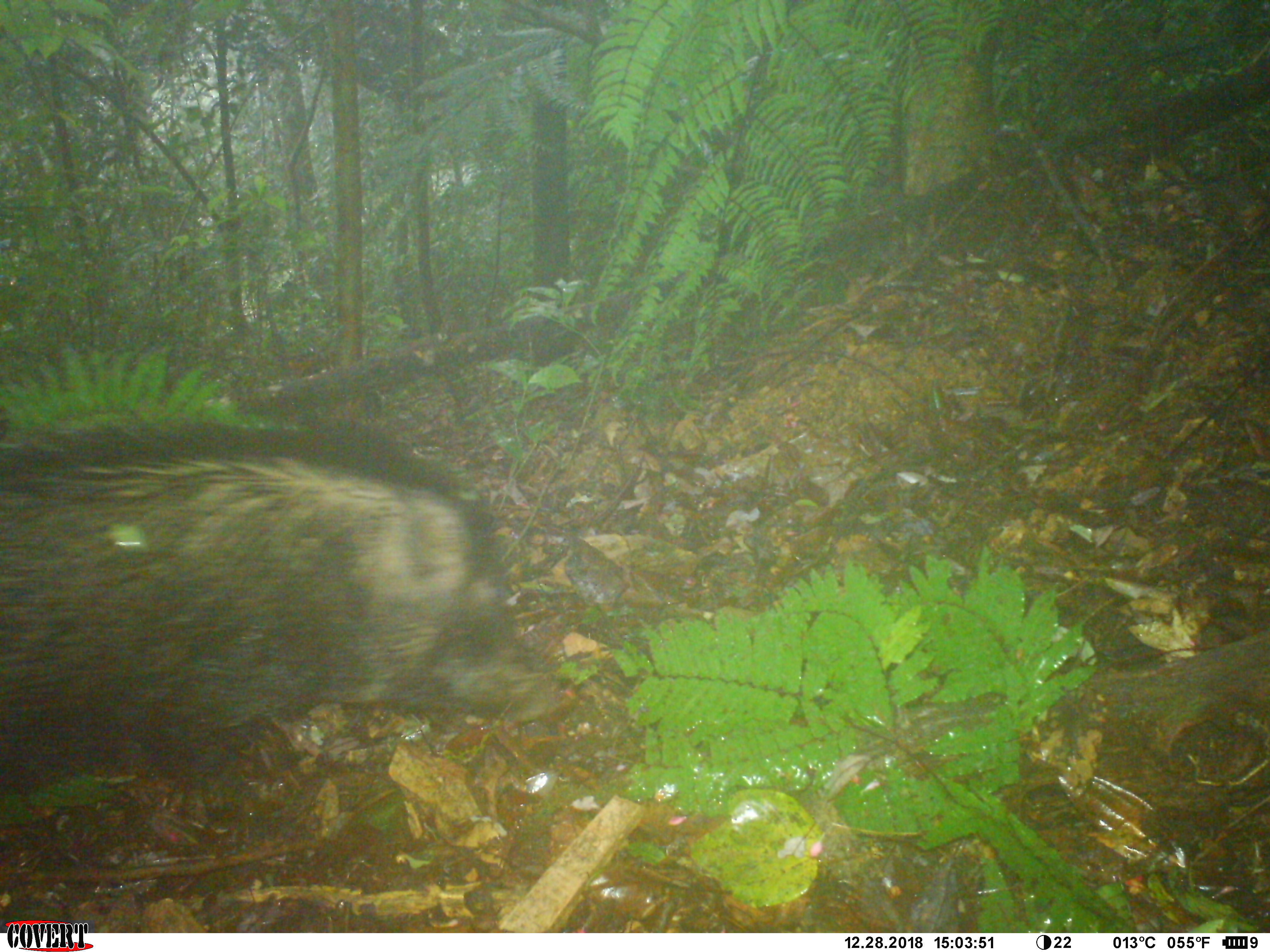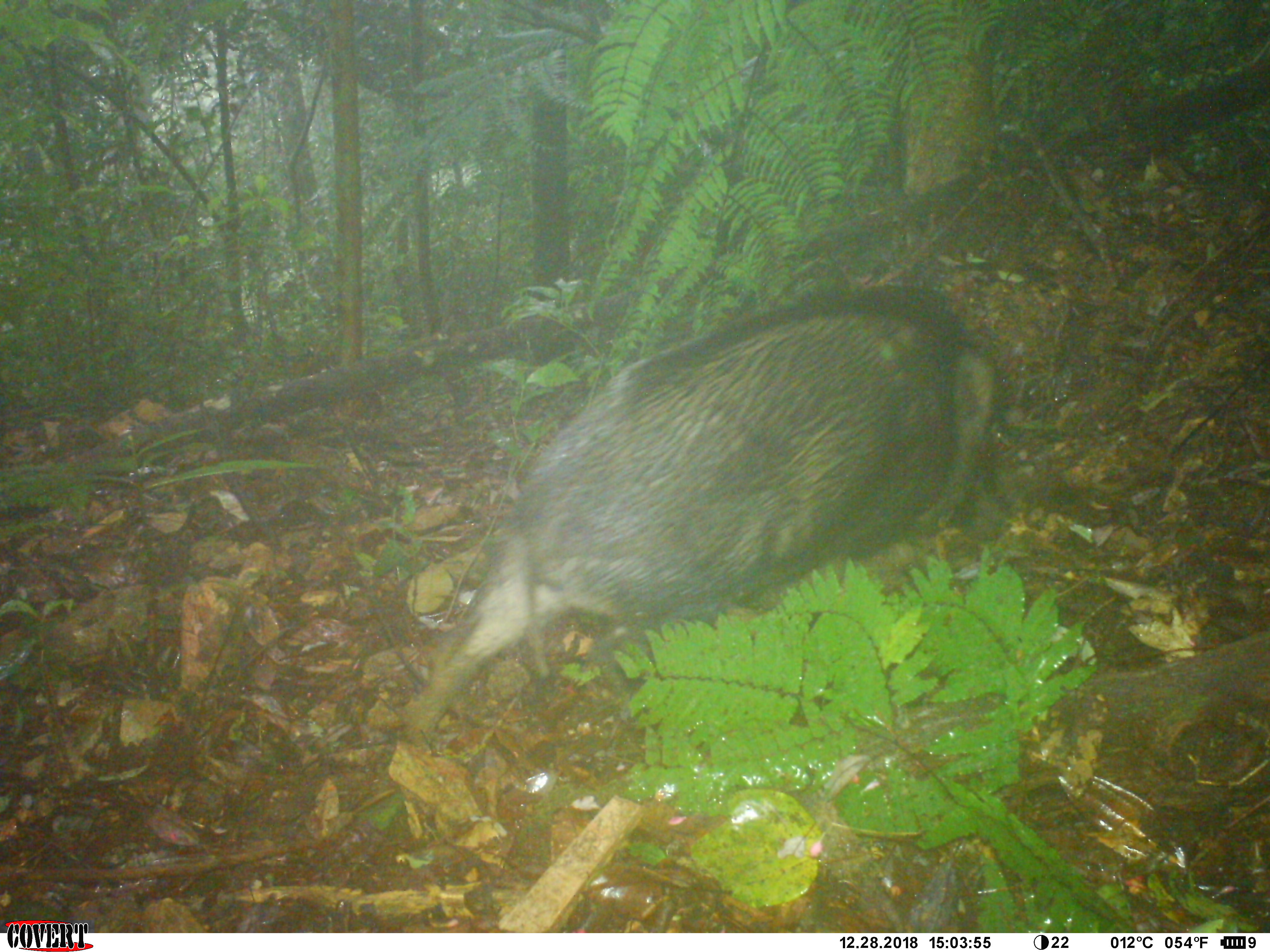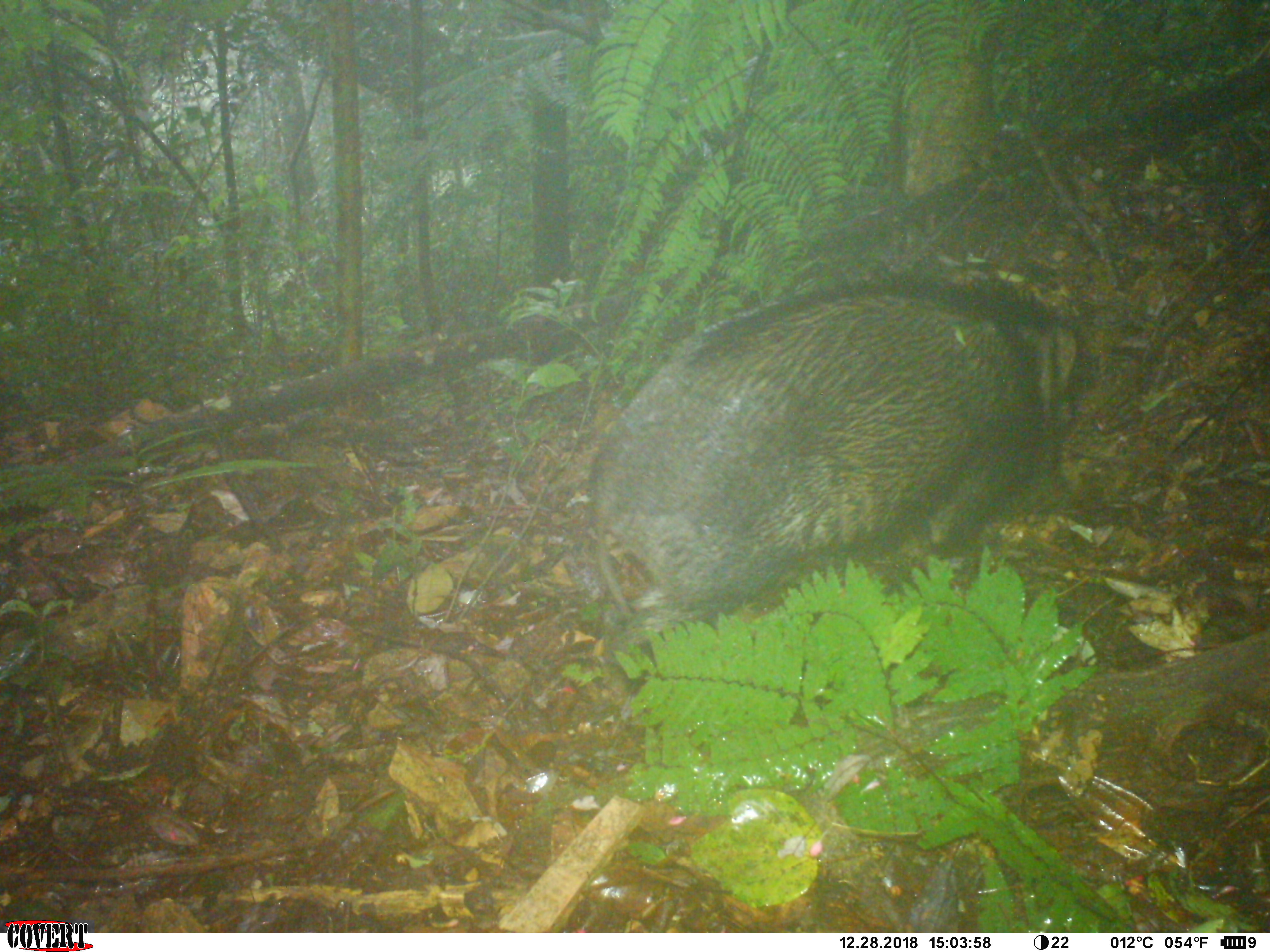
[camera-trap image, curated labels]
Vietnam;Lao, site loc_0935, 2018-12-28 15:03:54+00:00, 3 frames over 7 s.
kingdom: Animalia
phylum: Chordata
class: Mammalia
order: Artiodactyla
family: Suidae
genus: Sus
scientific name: Sus scrofa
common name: eurasian wild pig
Eurasian wild pig (Sus scrofa). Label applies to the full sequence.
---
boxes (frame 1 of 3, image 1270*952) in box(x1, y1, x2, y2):
eurasian wild pig: box(0, 412, 567, 809)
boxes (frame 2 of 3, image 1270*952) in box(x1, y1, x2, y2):
eurasian wild pig: box(400, 286, 999, 749)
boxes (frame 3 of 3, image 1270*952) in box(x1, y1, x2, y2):
eurasian wild pig: box(585, 272, 1085, 698)